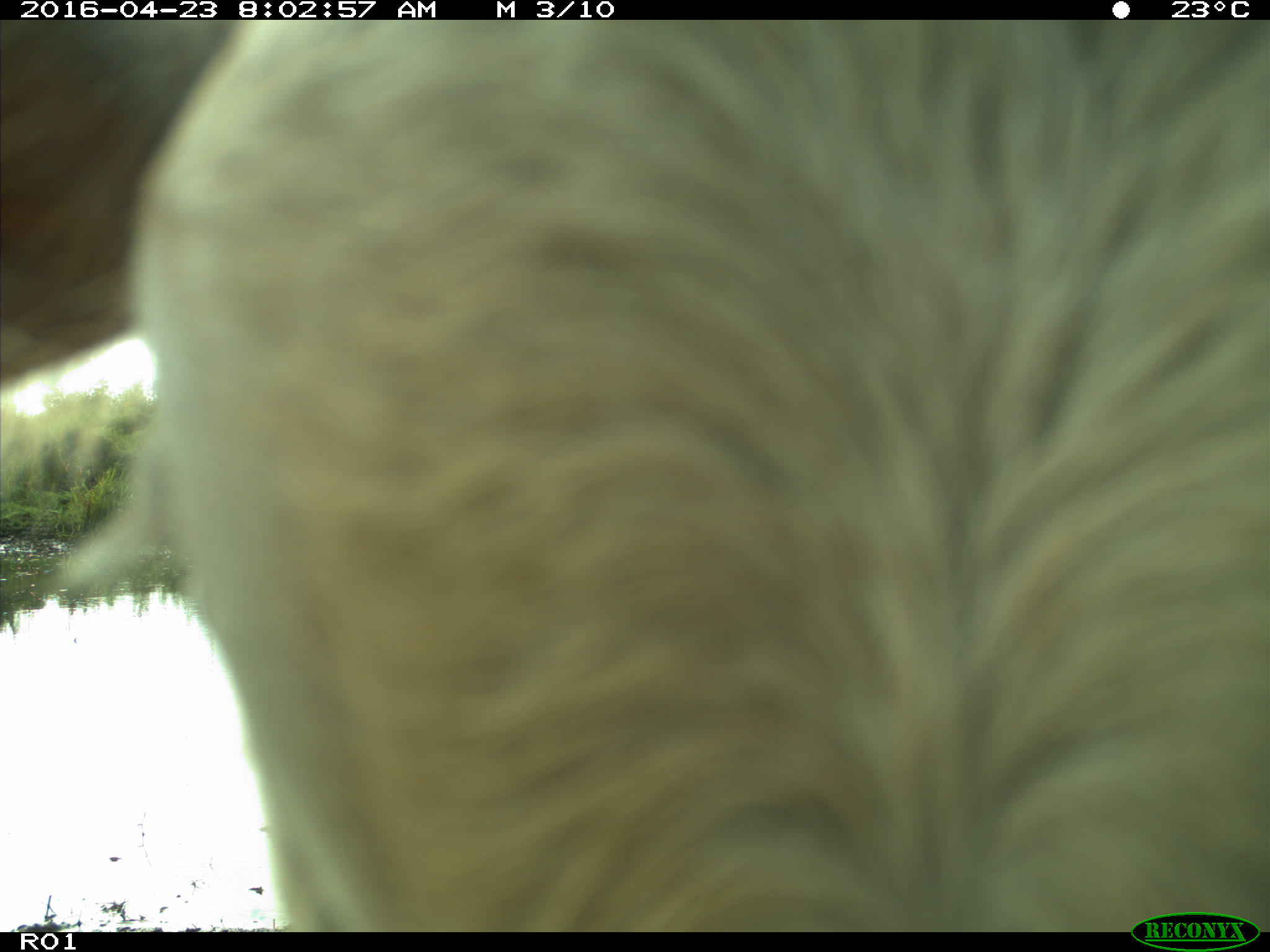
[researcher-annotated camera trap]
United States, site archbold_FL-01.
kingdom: Animalia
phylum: Chordata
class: Mammalia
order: Artiodactyla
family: Bovidae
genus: Bos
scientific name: Bos taurus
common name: domestic cow